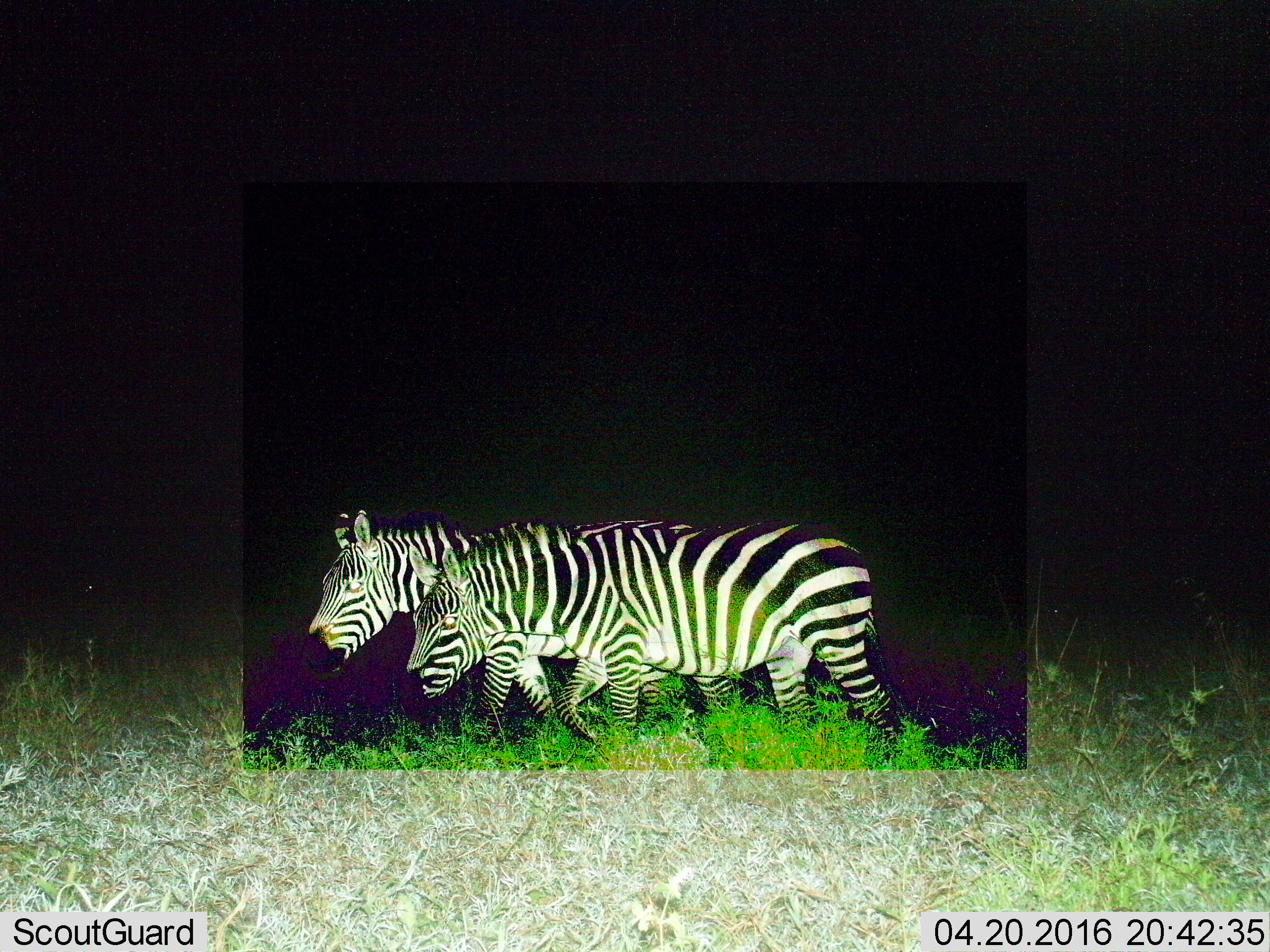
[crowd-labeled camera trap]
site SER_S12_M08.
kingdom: Animalia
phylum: Chordata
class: Mammalia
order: Perissodactyla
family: Equidae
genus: Equus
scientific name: Equus quagga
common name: plains zebra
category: zebraplains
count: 2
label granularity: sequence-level